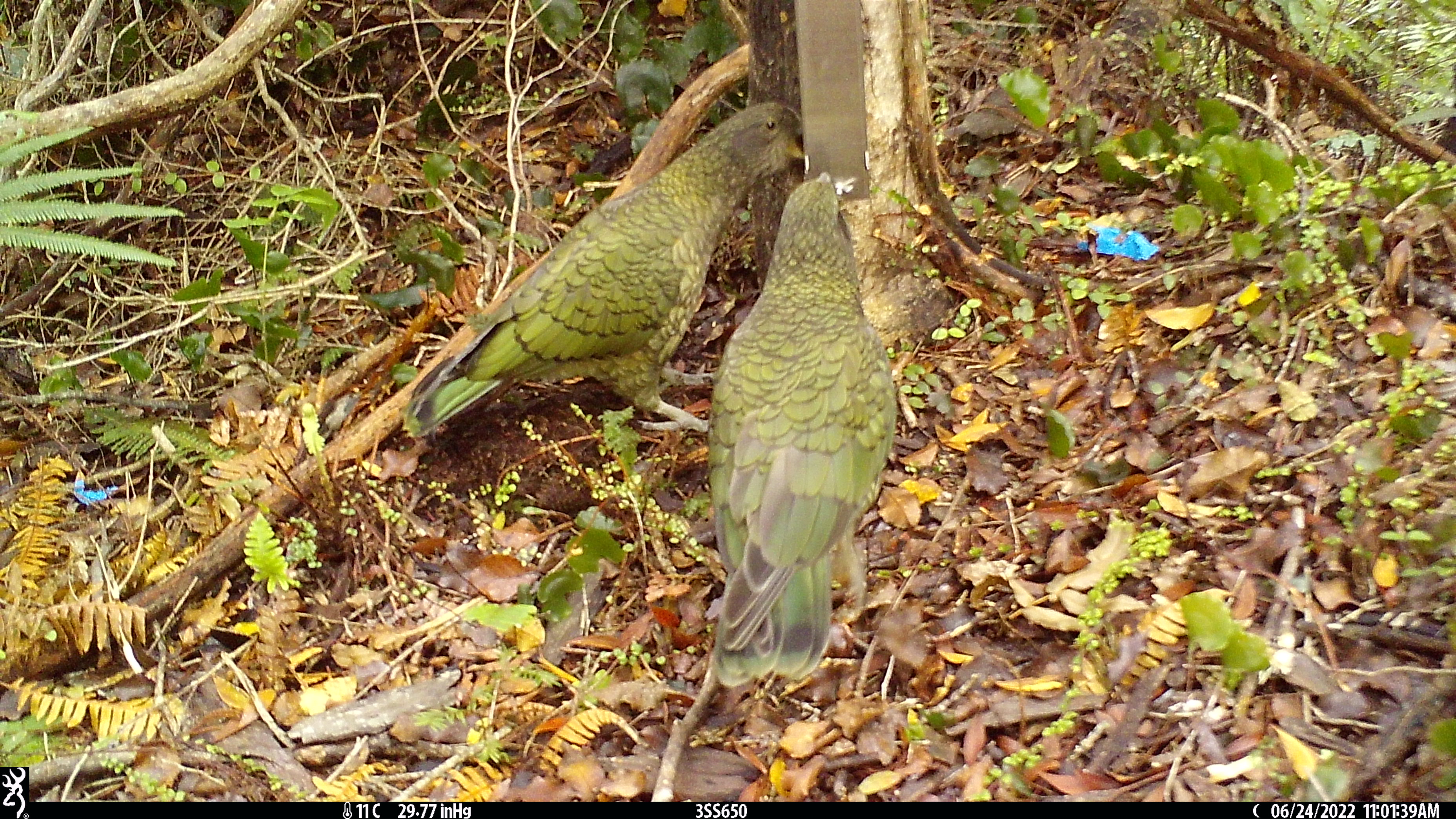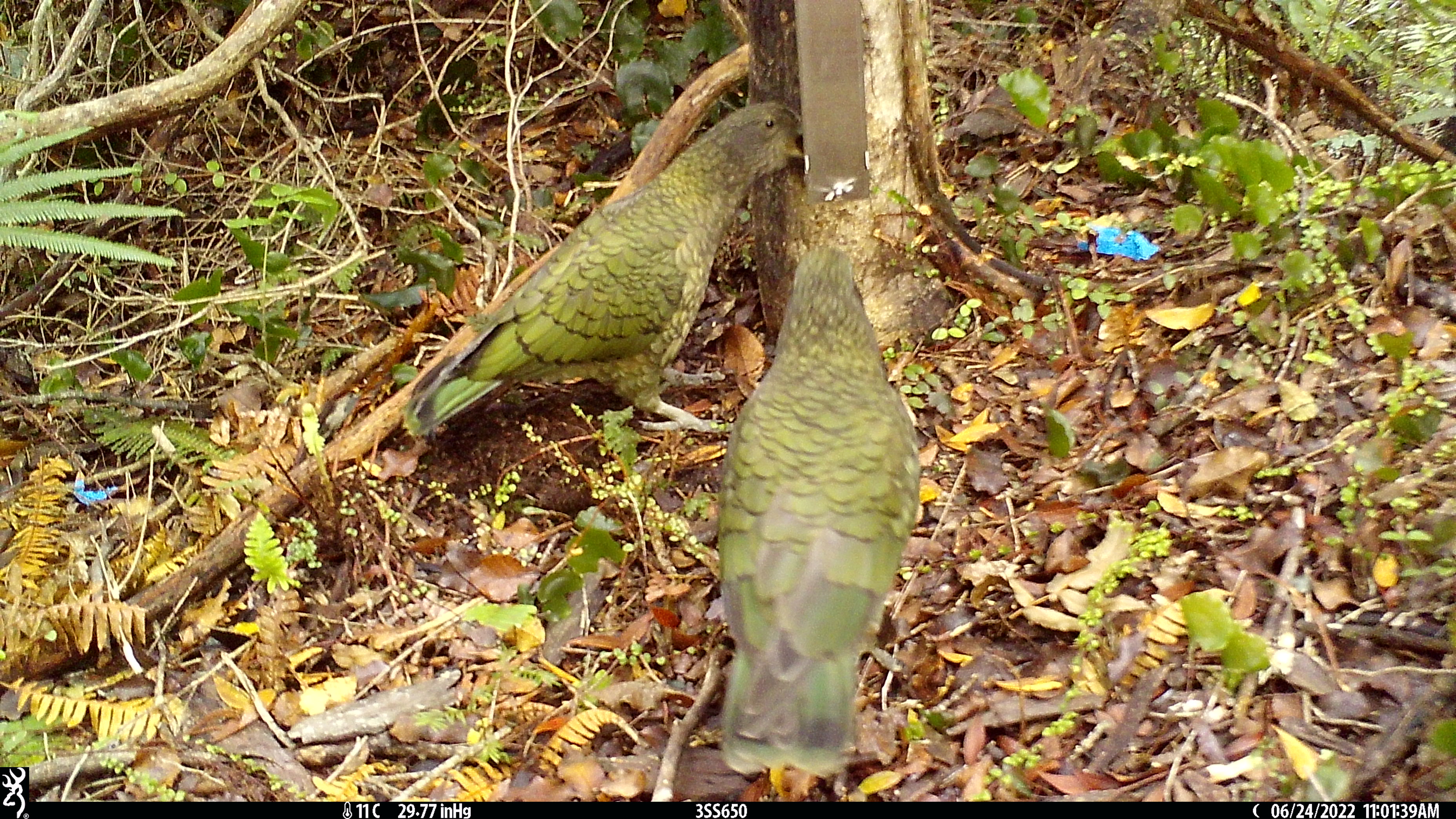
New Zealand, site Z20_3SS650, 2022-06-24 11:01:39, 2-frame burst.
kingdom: Animalia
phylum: Chordata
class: Aves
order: Psittaciformes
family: Strigopidae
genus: Nestor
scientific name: Nestor notabilis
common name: kea